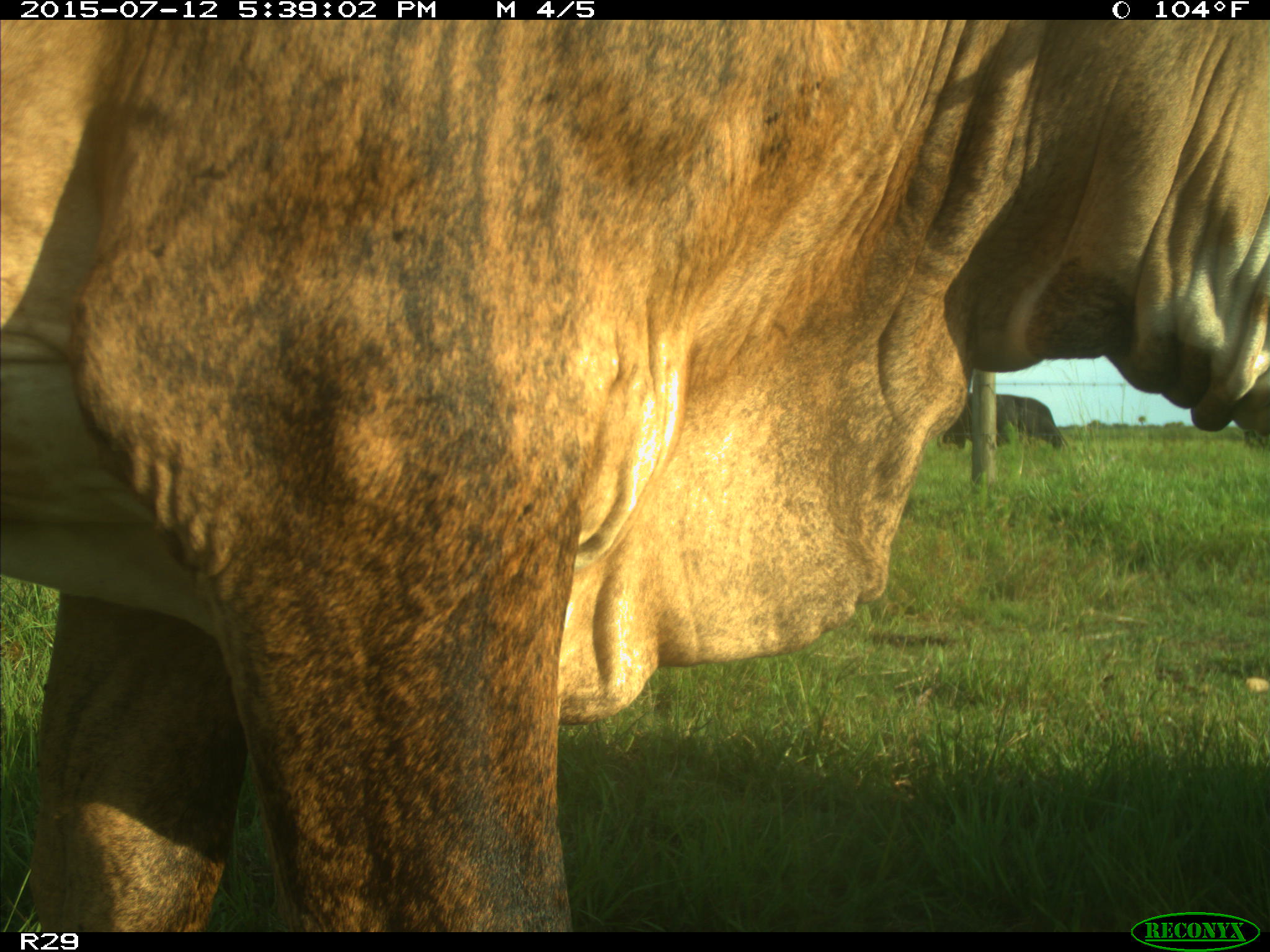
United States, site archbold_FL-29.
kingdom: Animalia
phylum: Chordata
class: Mammalia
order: Artiodactyla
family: Bovidae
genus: Bos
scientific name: Bos taurus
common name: domestic cow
Bos taurus (domestic cow).